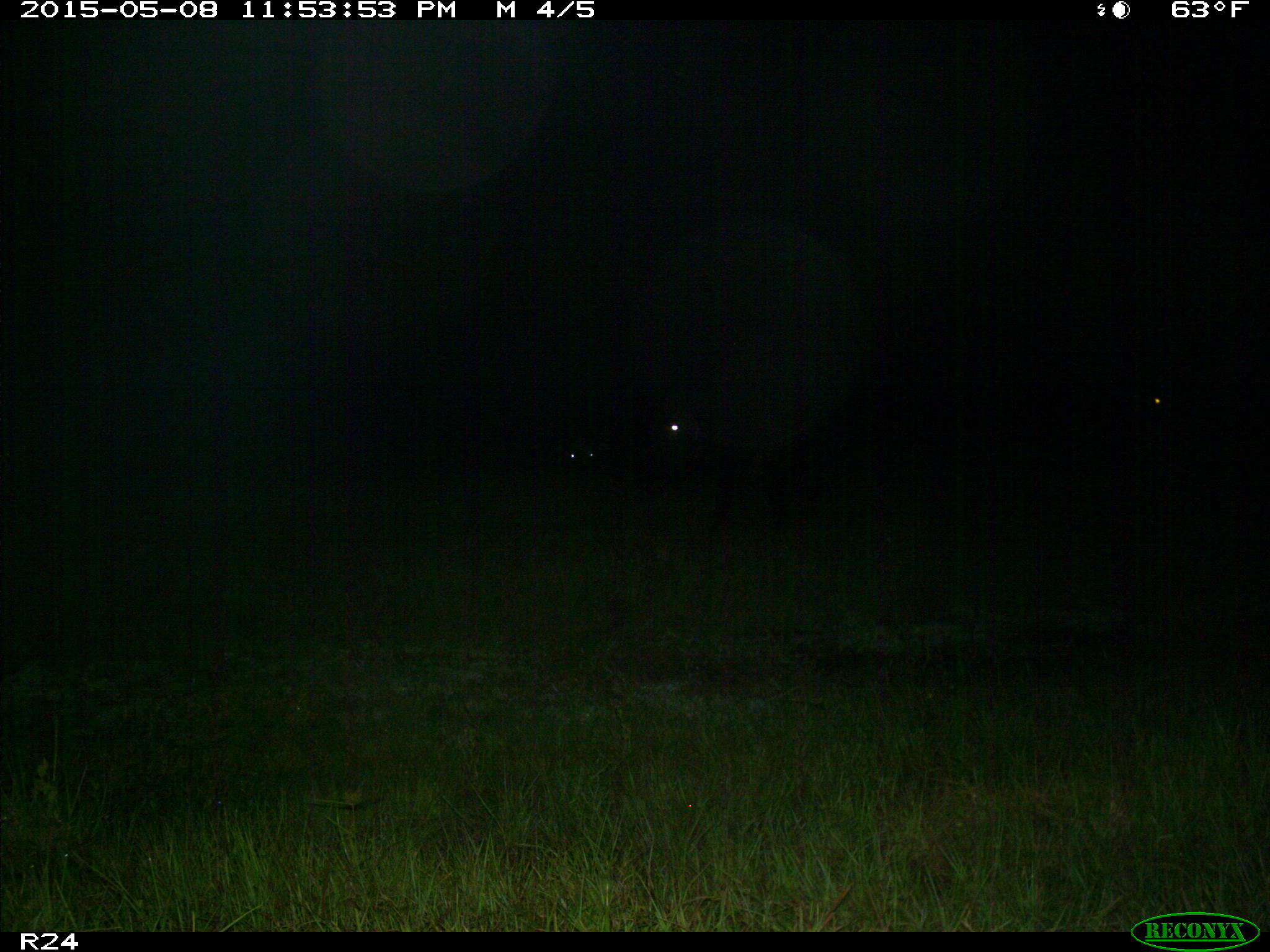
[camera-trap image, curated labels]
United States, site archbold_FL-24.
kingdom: Animalia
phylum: Chordata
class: Mammalia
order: Artiodactyla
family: Bovidae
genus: Bos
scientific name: Bos taurus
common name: domestic cow